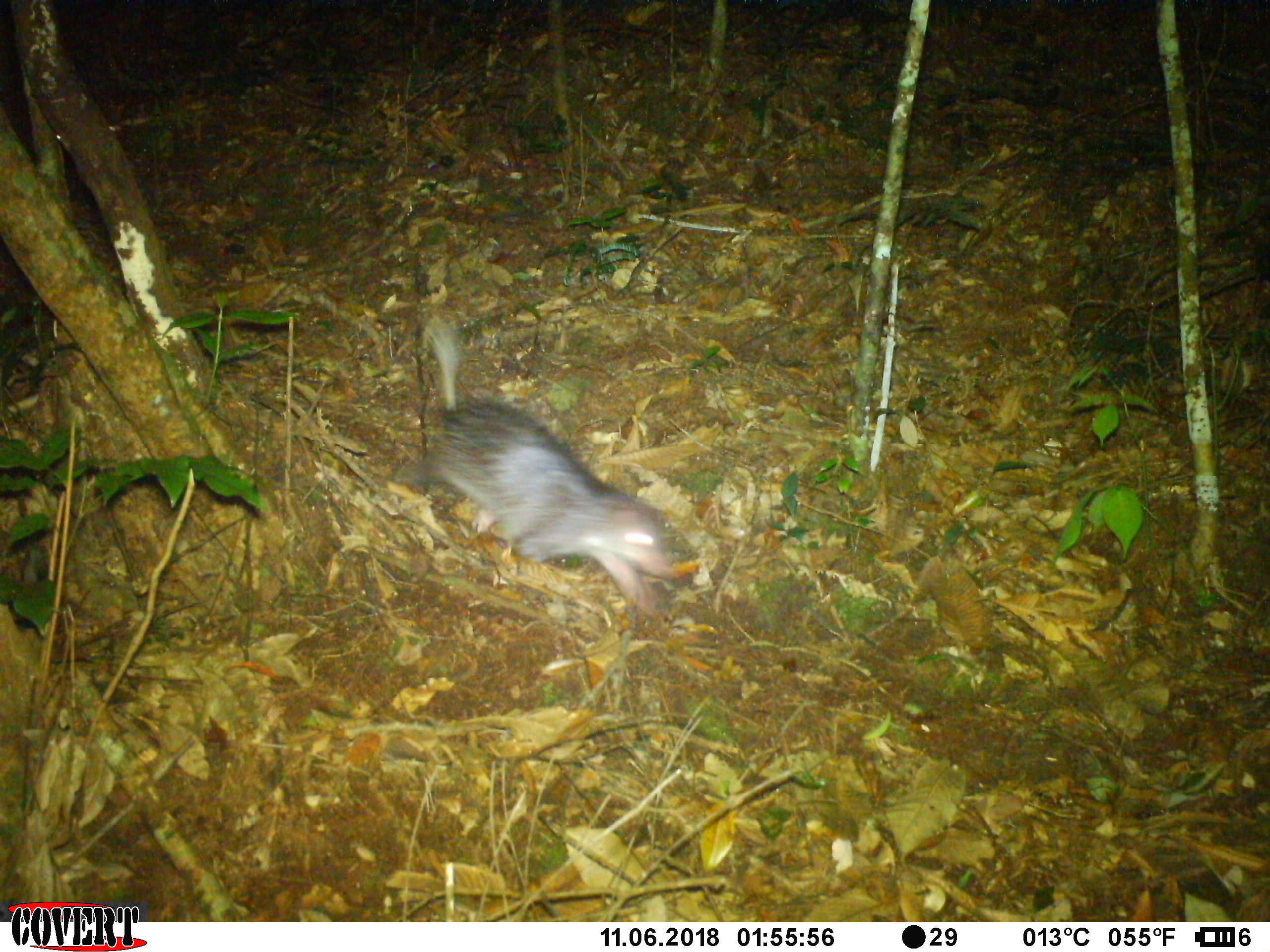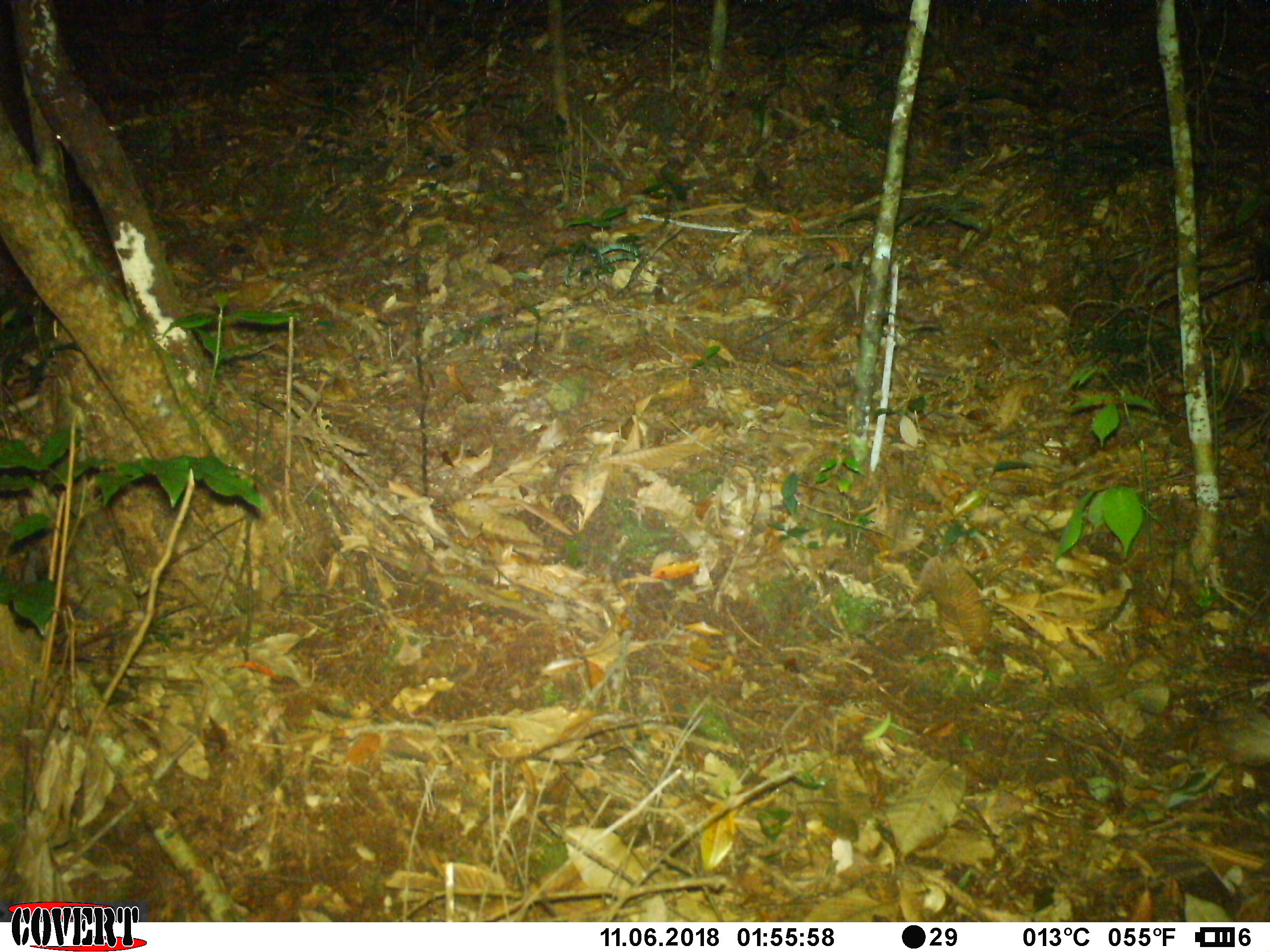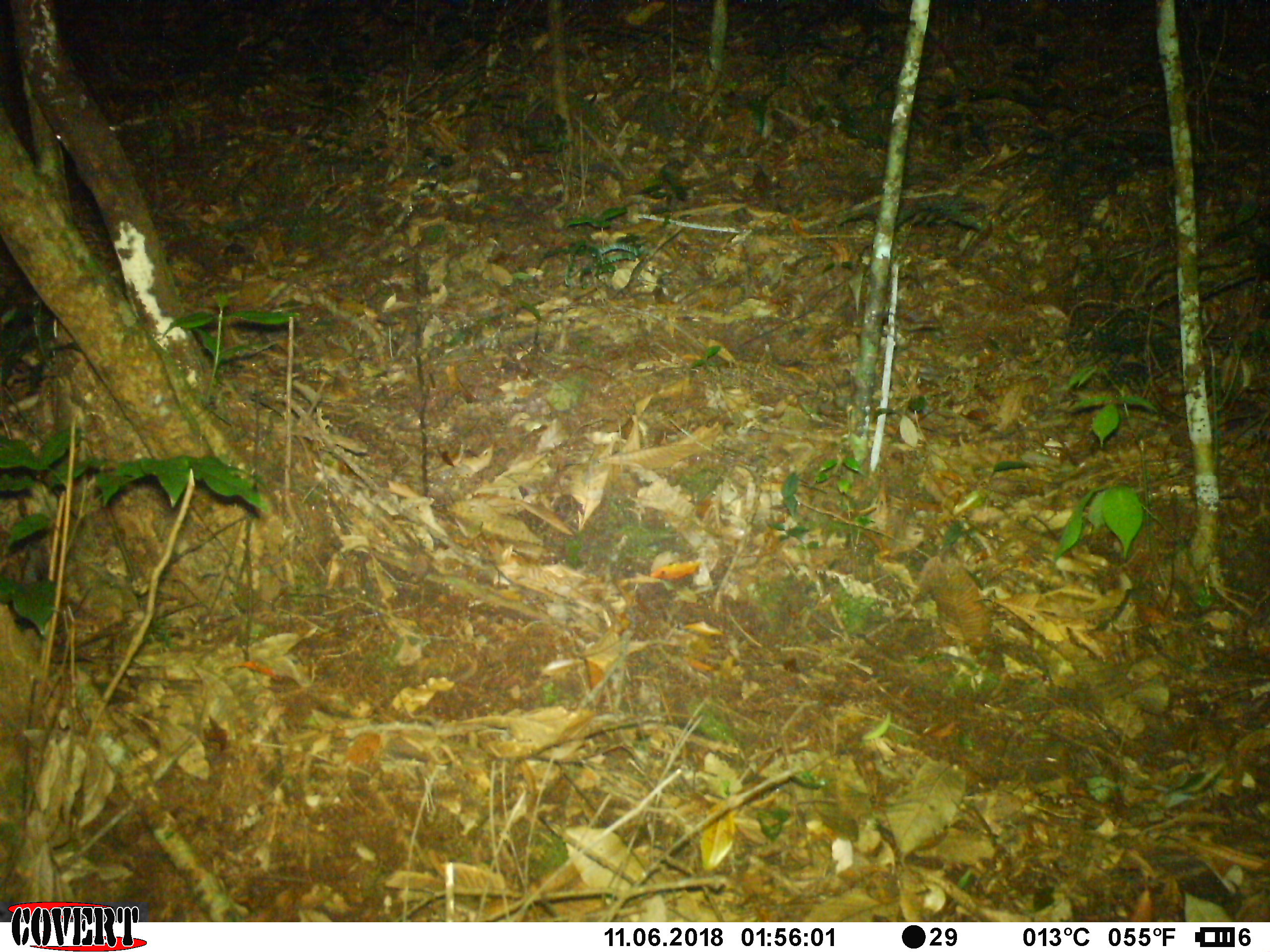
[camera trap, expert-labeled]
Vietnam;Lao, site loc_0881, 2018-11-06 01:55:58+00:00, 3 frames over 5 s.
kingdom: Animalia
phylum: Chordata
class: Mammalia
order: Rodentia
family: Hystricidae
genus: Atherurus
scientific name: Atherurus macrourus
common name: asiatic brush-tailed porcupine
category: asiatic brush tailed porcupine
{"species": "asiatic brush tailed porcupine (asiatic brush-tailed porcupine) (Atherurus macrourus)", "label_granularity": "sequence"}